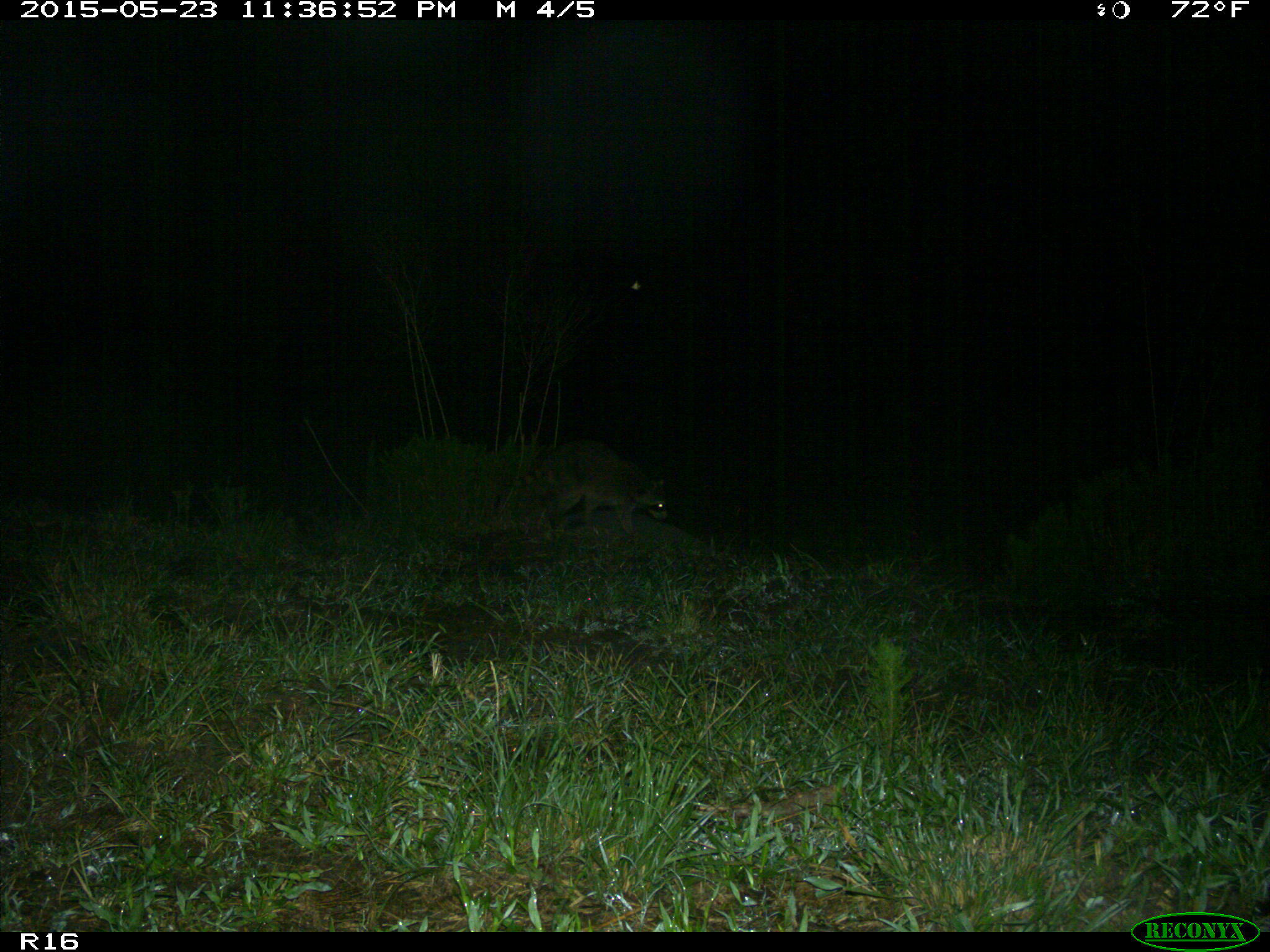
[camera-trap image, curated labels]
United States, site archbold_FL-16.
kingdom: Animalia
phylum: Chordata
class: Mammalia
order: Carnivora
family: Procyonidae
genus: Procyon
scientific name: Procyon lotor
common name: common raccoon